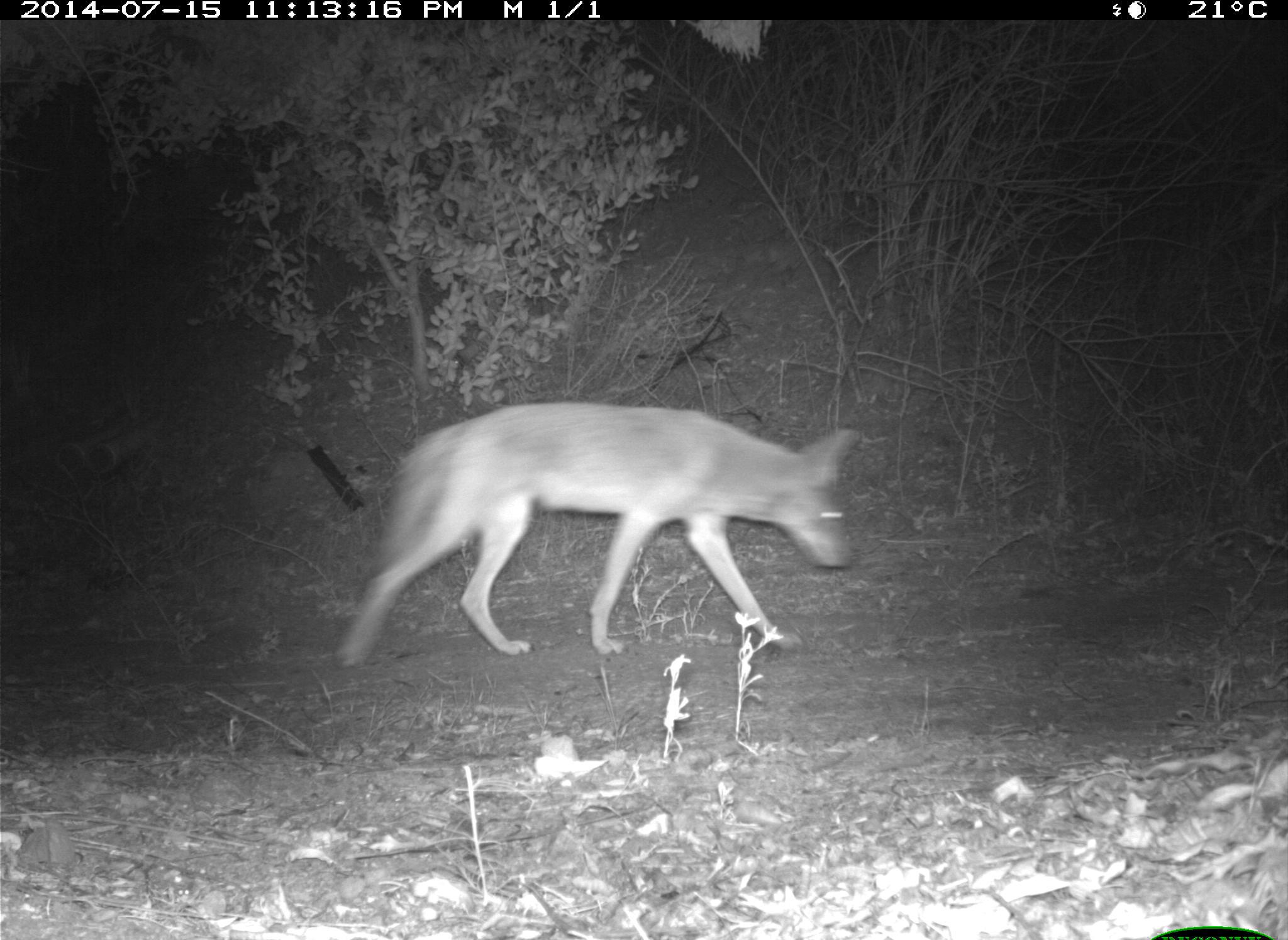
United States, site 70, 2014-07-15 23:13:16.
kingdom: Animalia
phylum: Chordata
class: Mammalia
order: Carnivora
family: Canidae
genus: Canis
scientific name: Canis latrans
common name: coyote